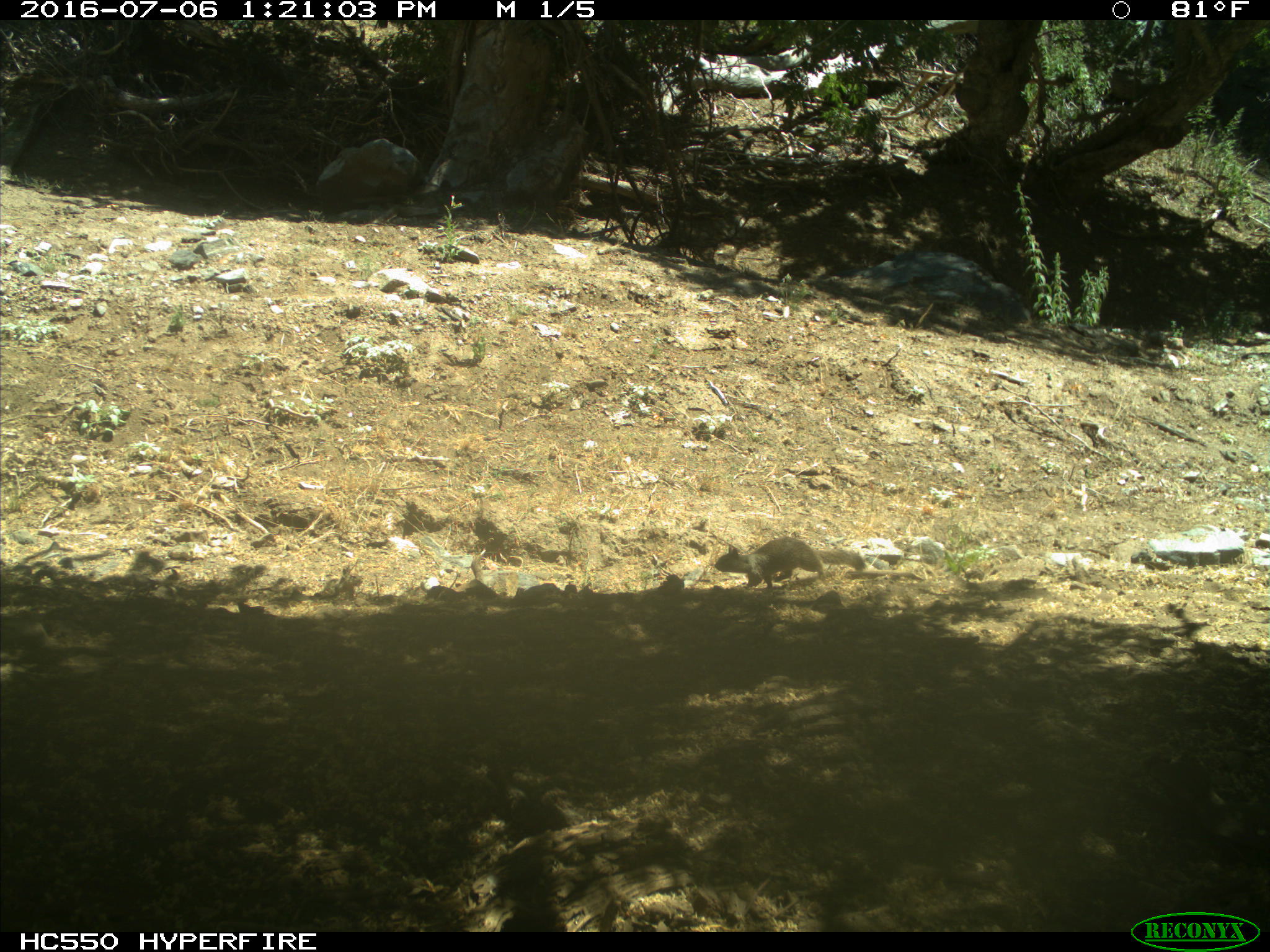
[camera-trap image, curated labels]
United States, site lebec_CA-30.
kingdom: Animalia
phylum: Chordata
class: Mammalia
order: Rodentia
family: Sciuridae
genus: Otospermophilus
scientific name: Otospermophilus beecheyi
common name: california ground squirrel